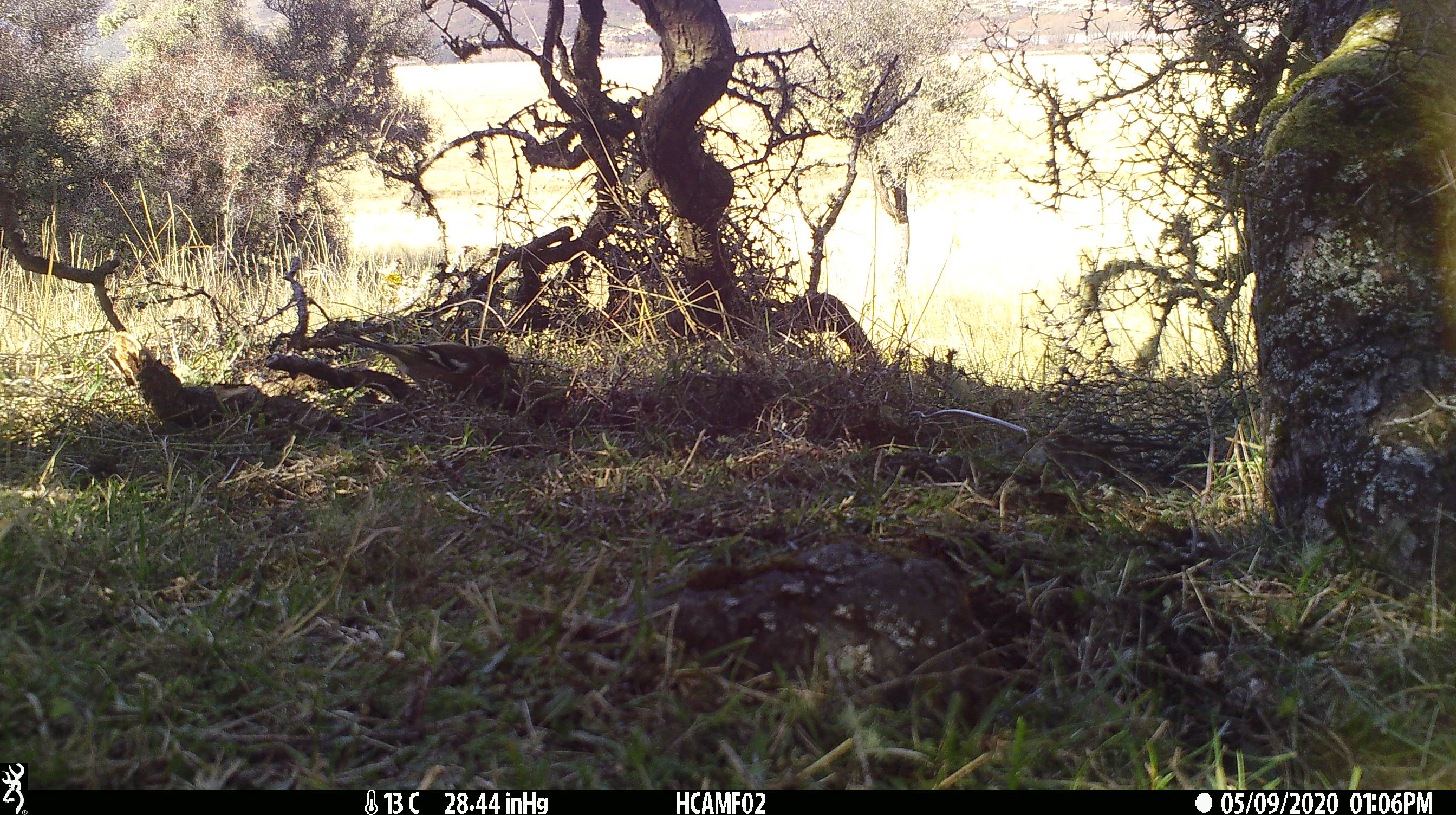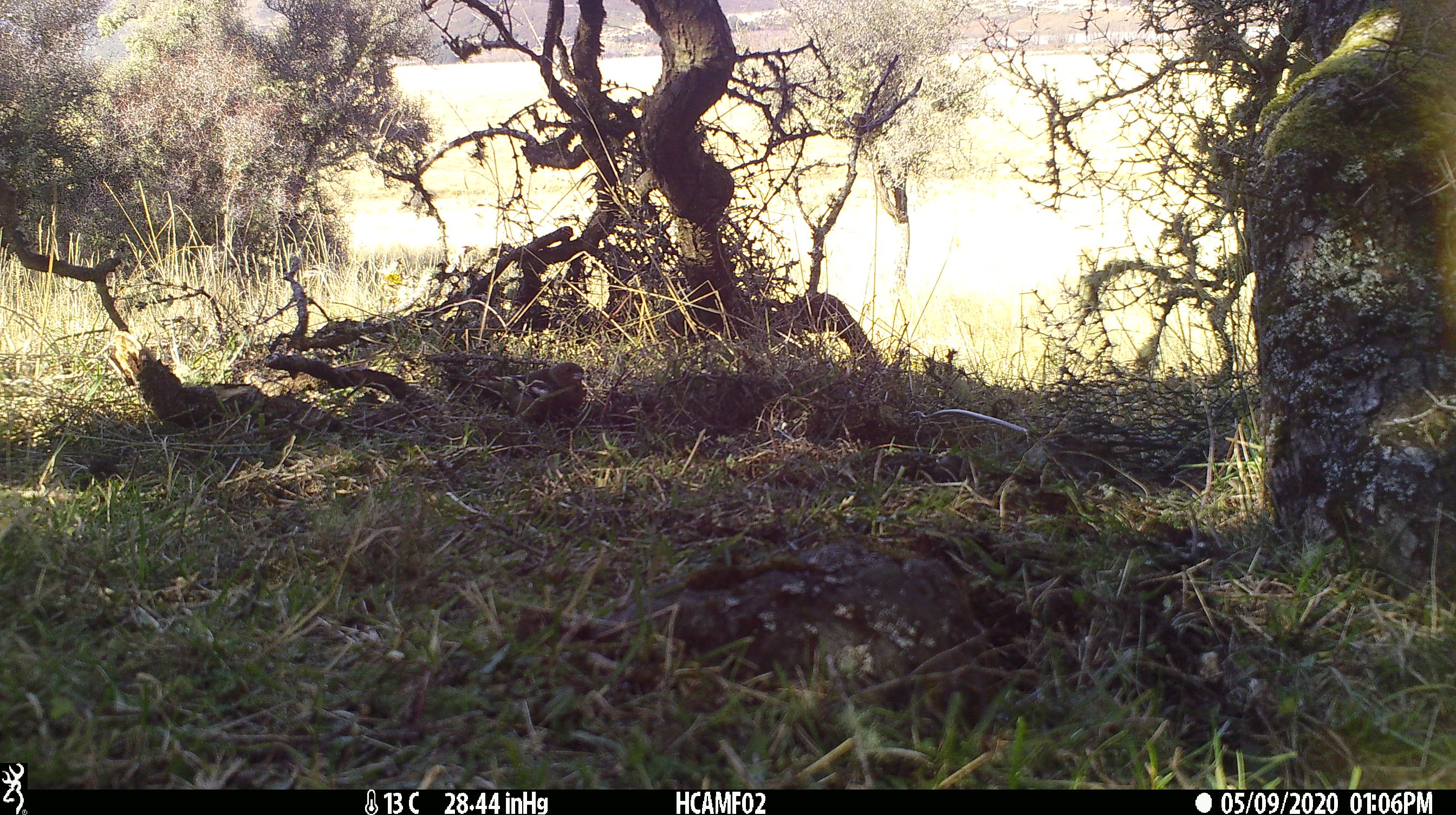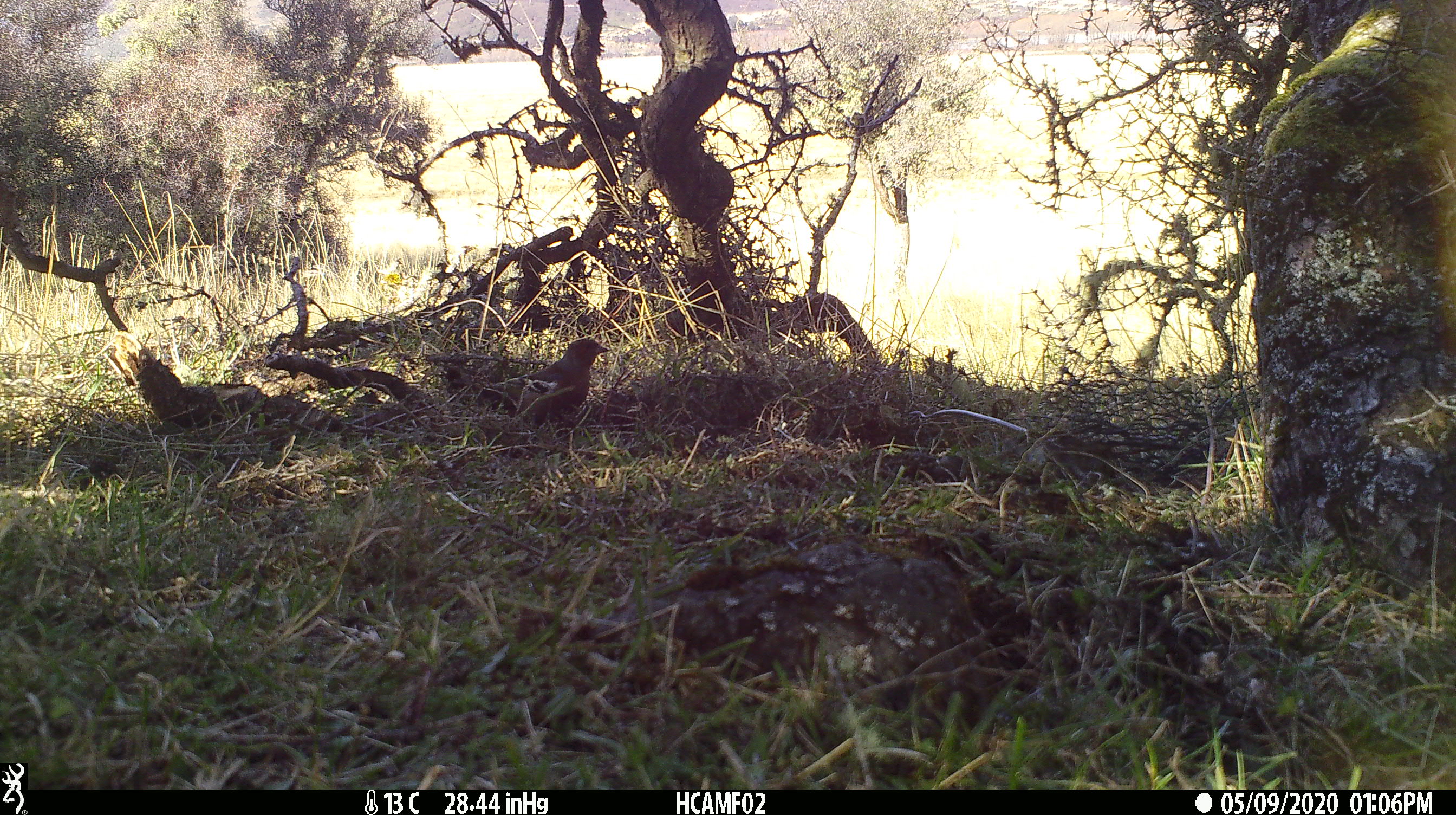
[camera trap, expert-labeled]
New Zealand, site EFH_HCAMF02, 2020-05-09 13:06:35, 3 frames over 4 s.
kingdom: Animalia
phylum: Chordata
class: Aves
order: Passeriformes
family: Fringillidae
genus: Fringilla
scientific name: Fringilla coelebs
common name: common chaffinch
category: chaffinch